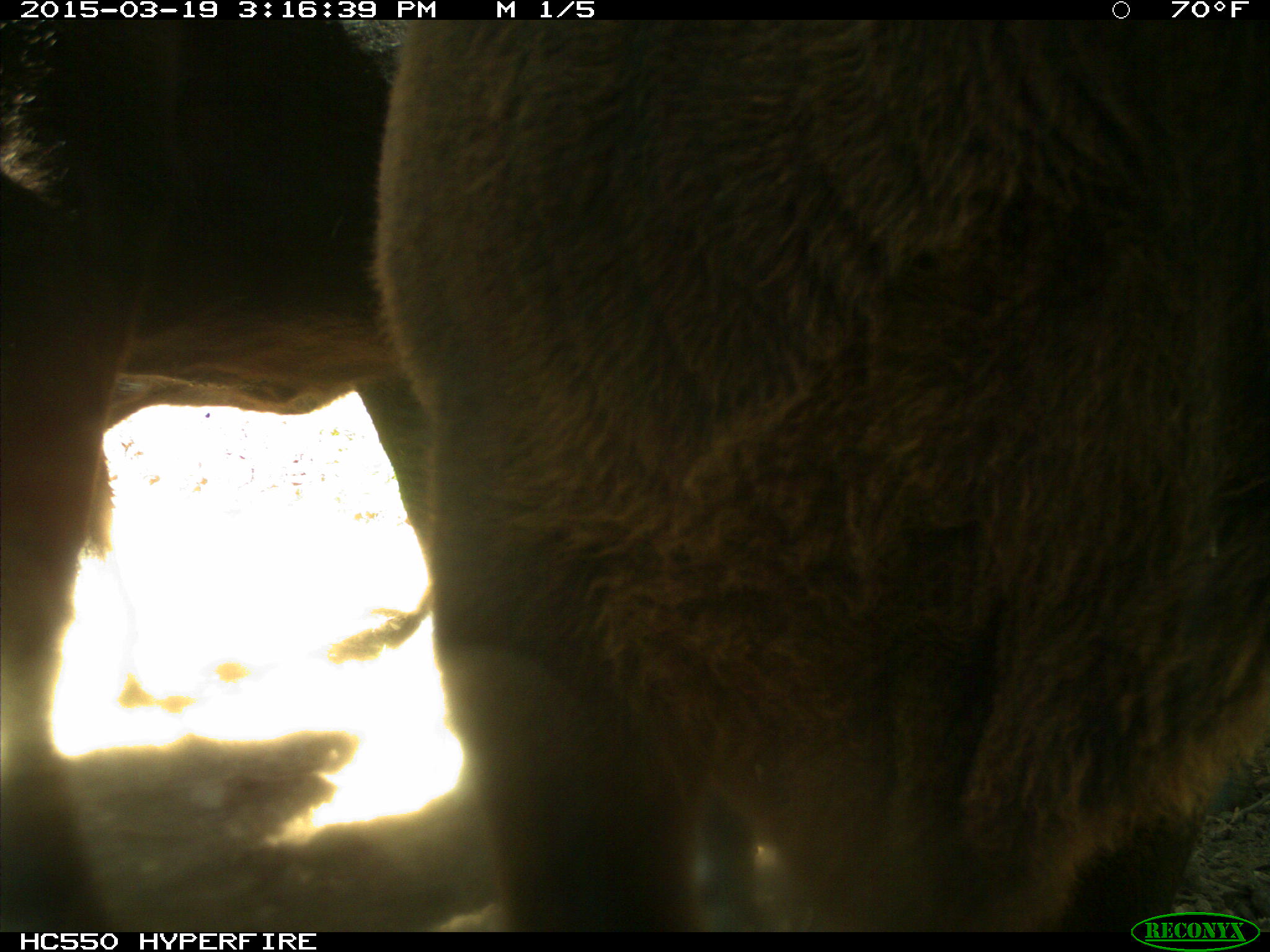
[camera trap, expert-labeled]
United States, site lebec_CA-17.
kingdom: Animalia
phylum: Chordata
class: Mammalia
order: Artiodactyla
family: Bovidae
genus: Bos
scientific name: Bos taurus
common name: domestic cow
Bos taurus (domestic cow).